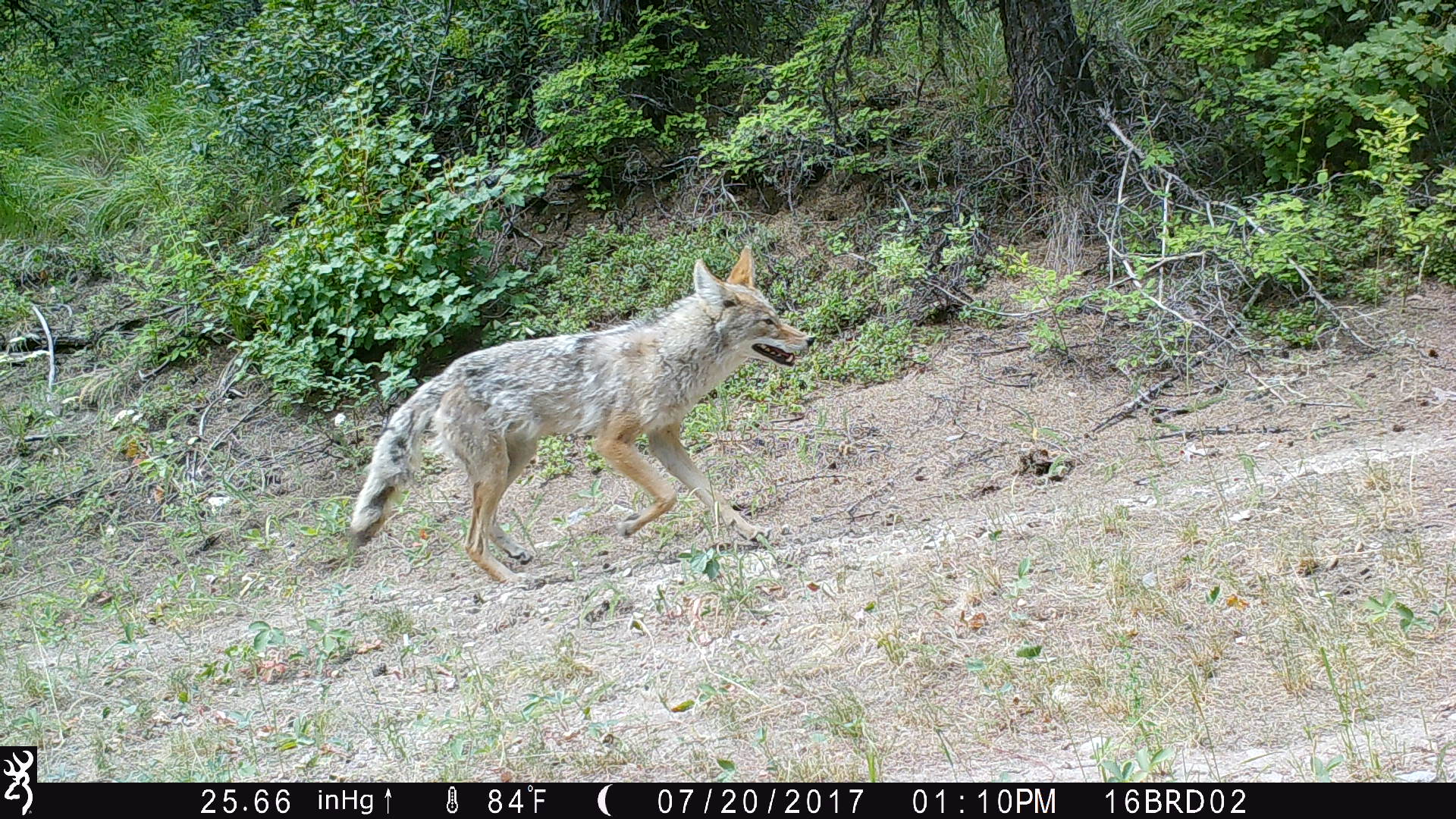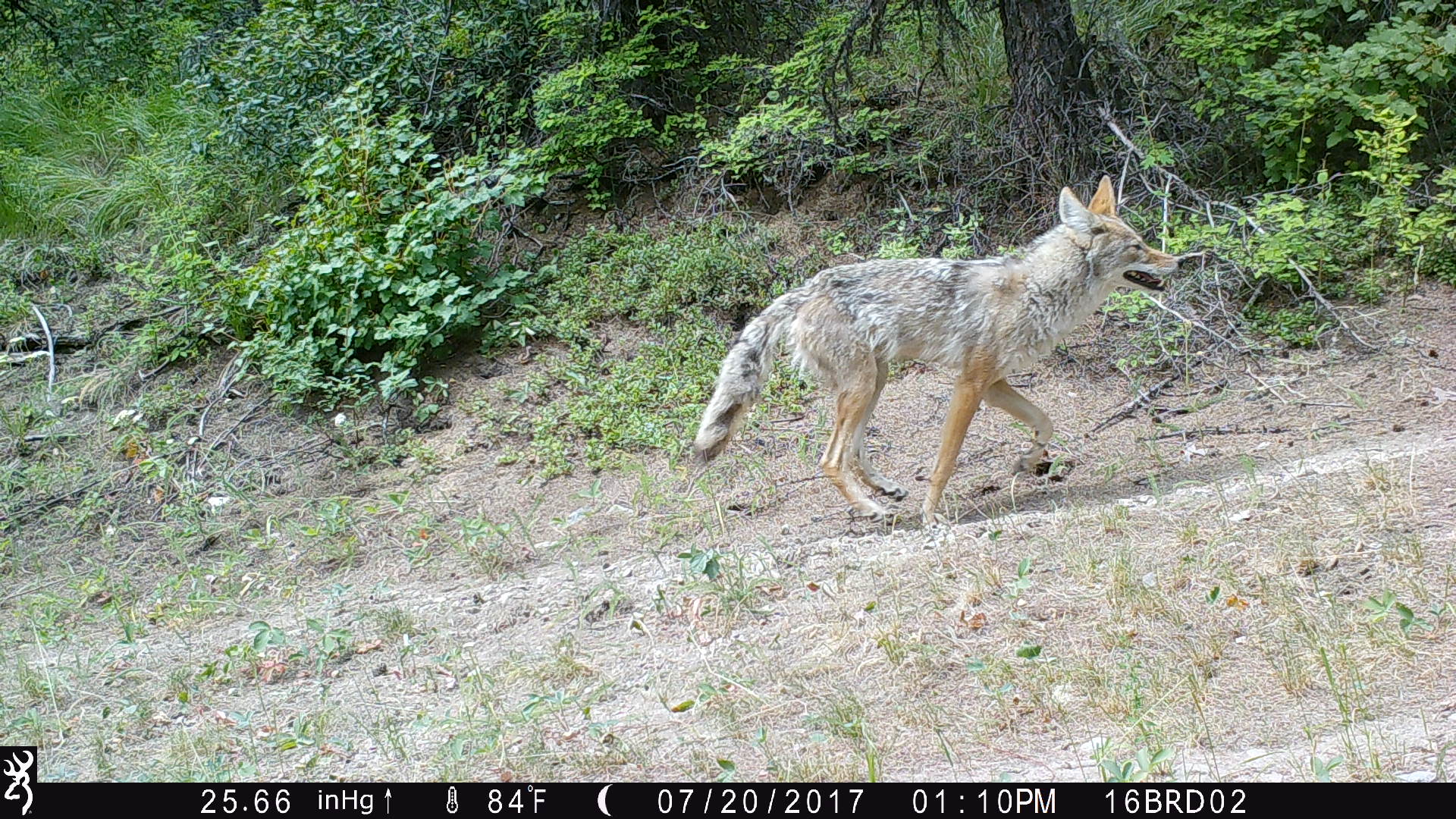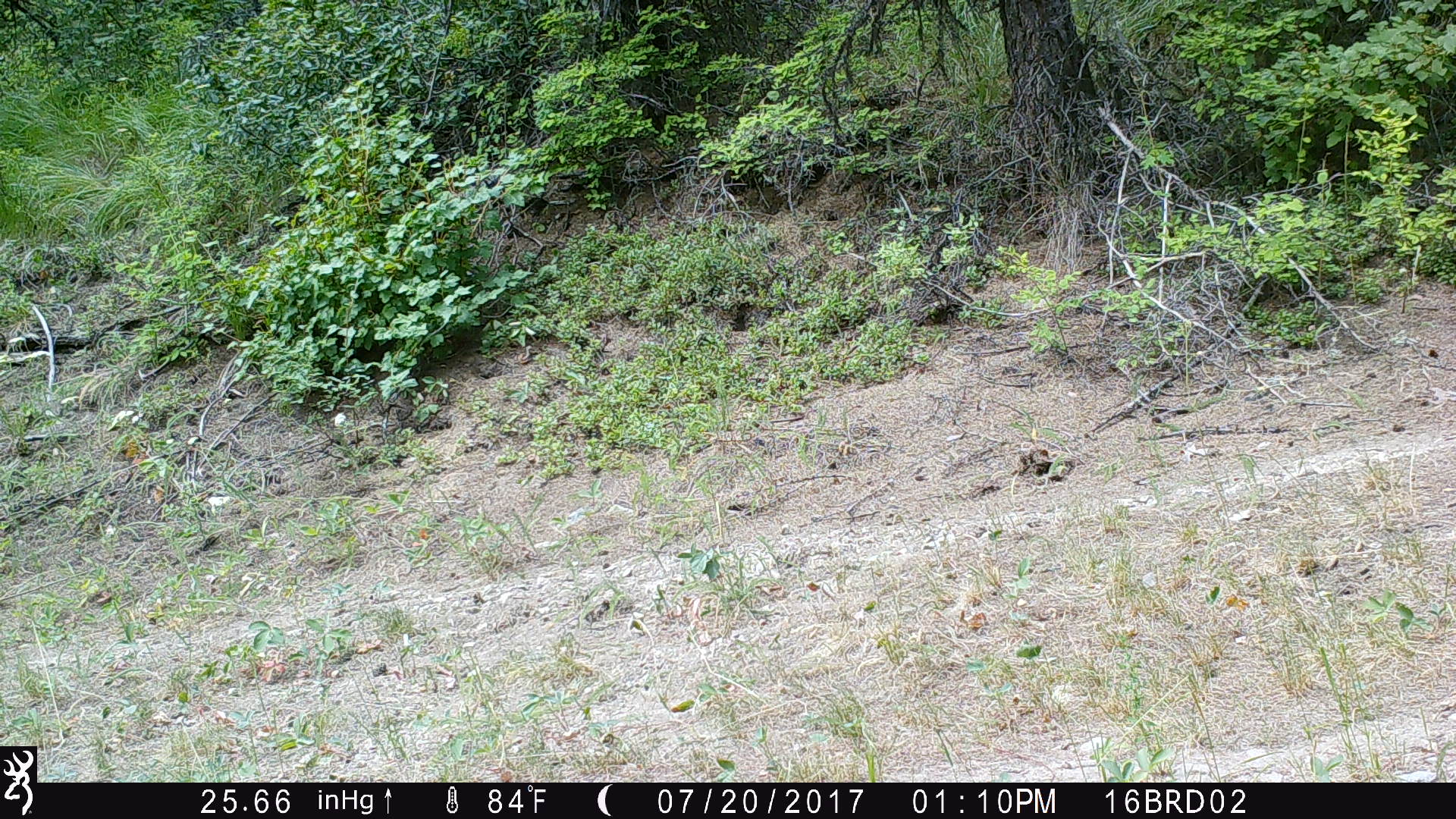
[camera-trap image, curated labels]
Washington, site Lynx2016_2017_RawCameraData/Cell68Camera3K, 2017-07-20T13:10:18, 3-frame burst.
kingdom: Animalia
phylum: Chordata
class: Mammalia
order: Carnivora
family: Canidae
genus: Canis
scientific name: Canis latrans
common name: coyote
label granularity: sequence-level